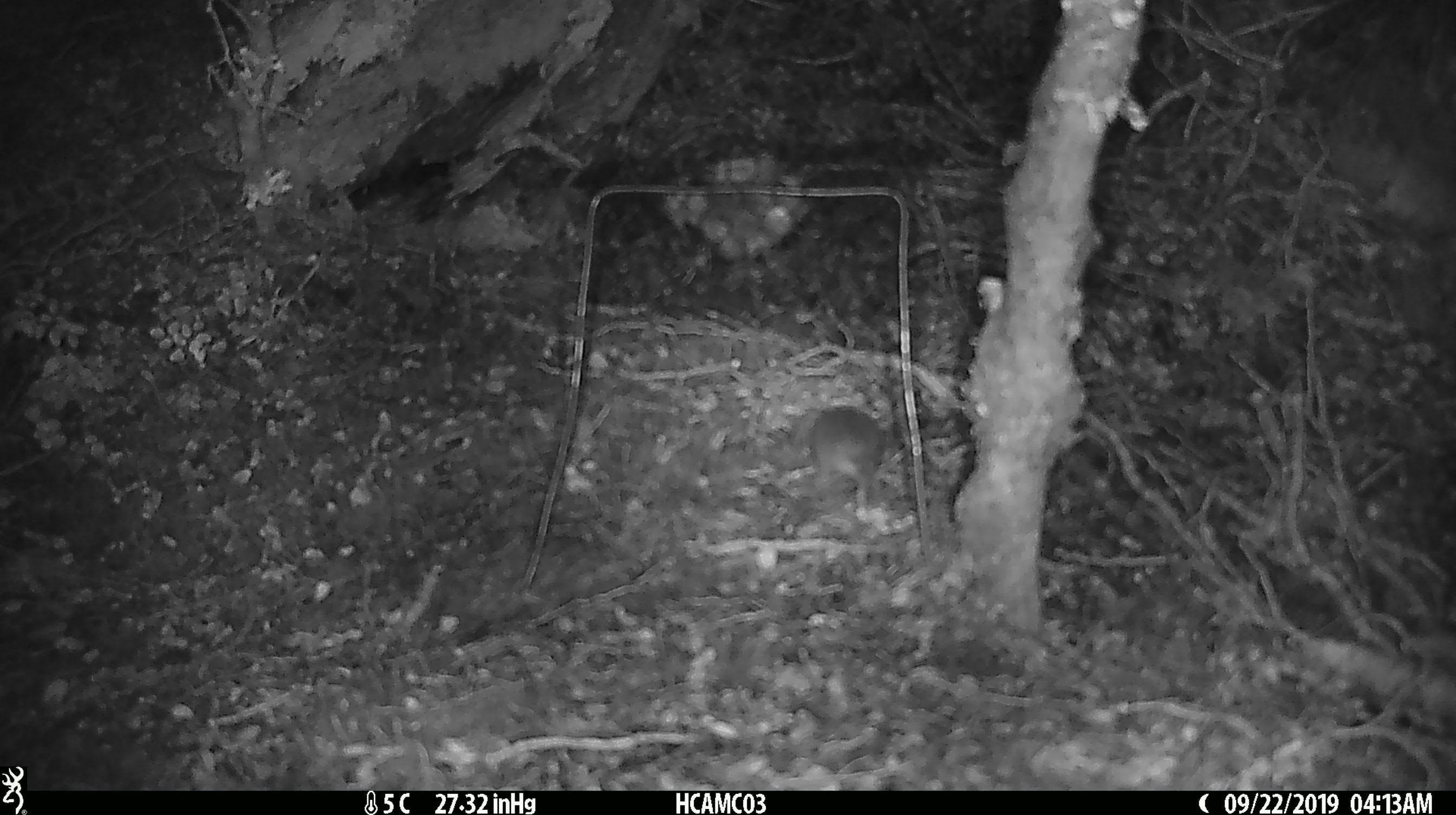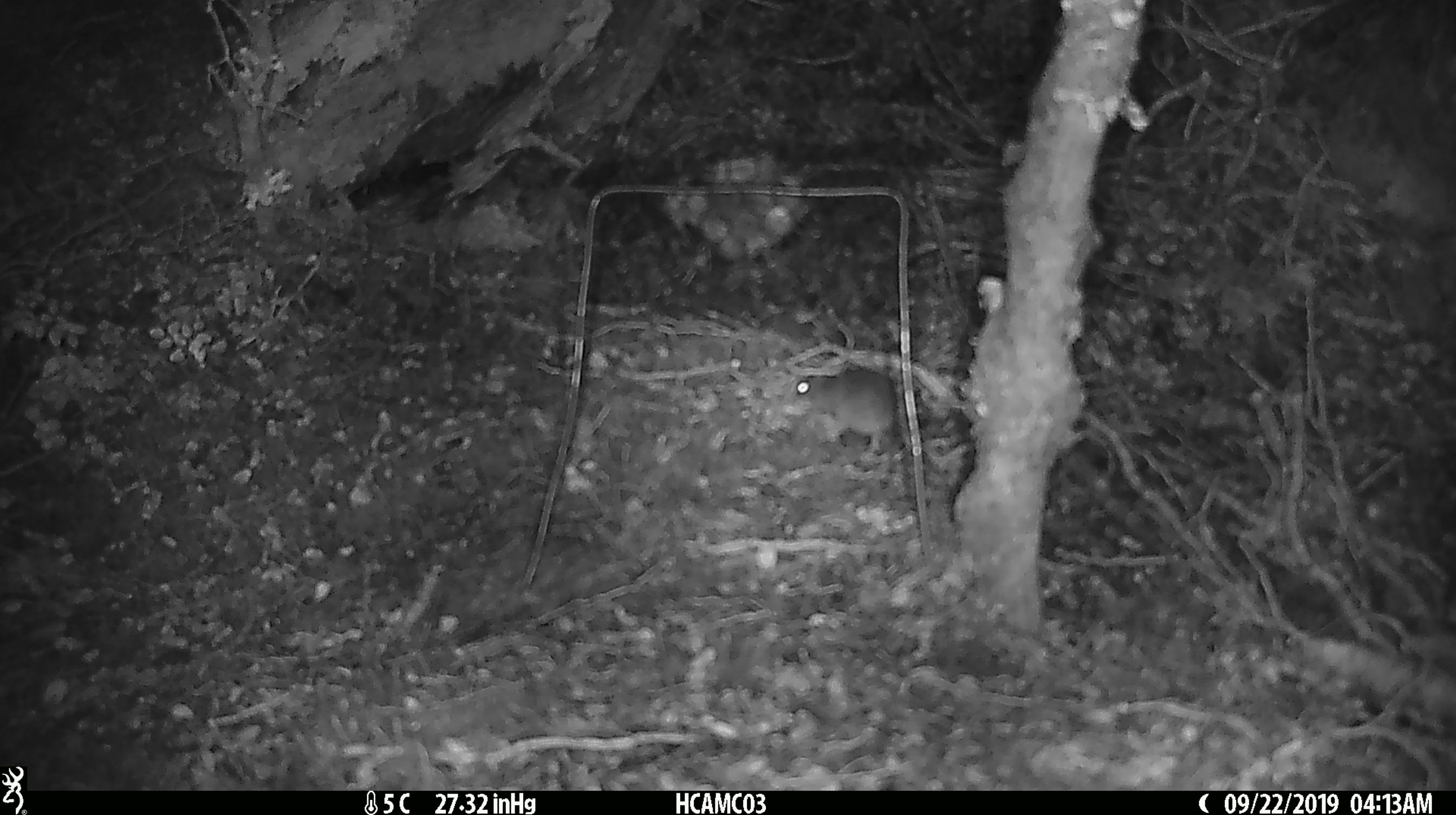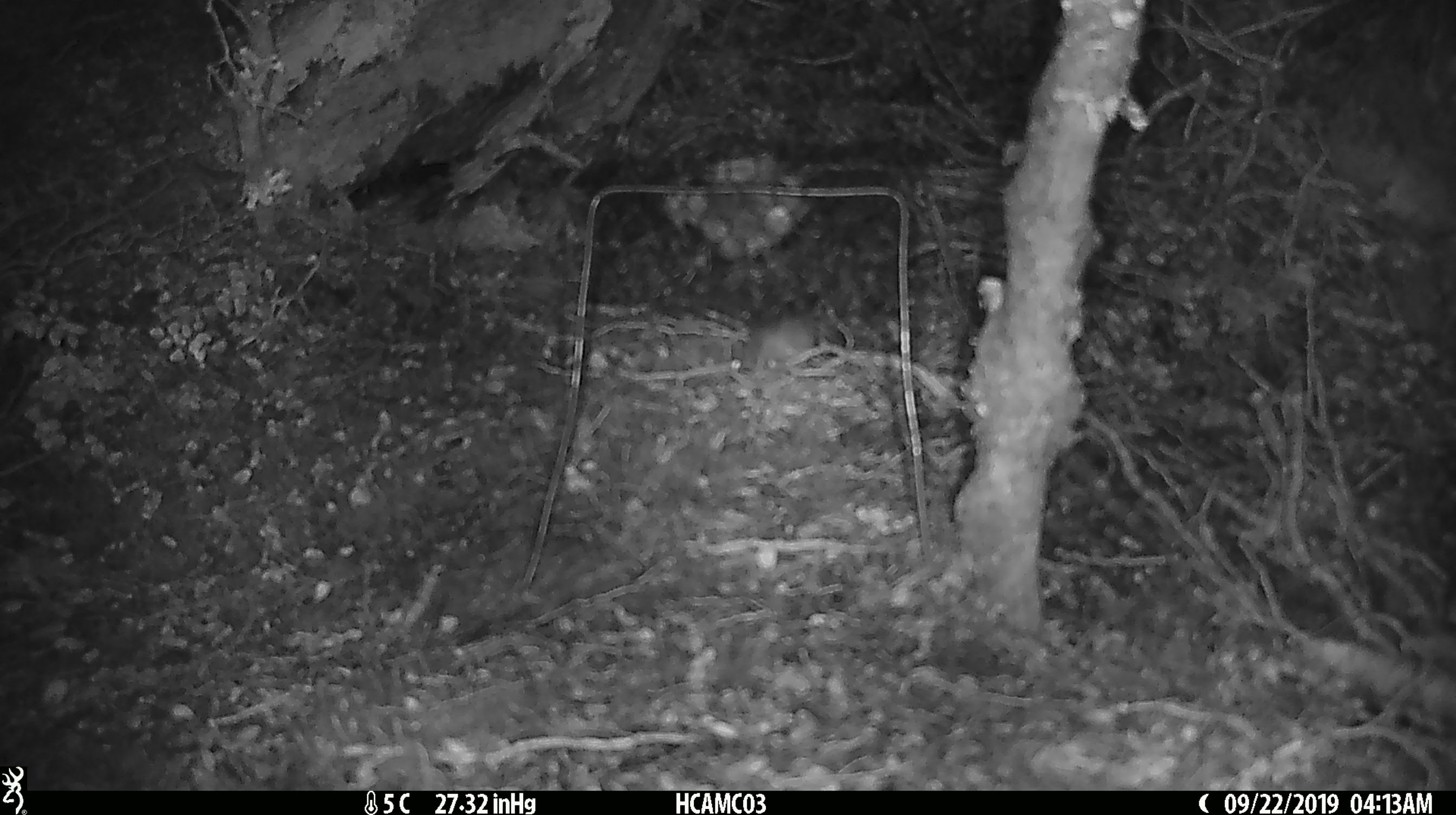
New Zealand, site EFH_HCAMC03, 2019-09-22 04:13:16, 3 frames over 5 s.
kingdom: Animalia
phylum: Chordata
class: Mammalia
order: Rodentia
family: Muridae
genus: Mus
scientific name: Mus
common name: mouse